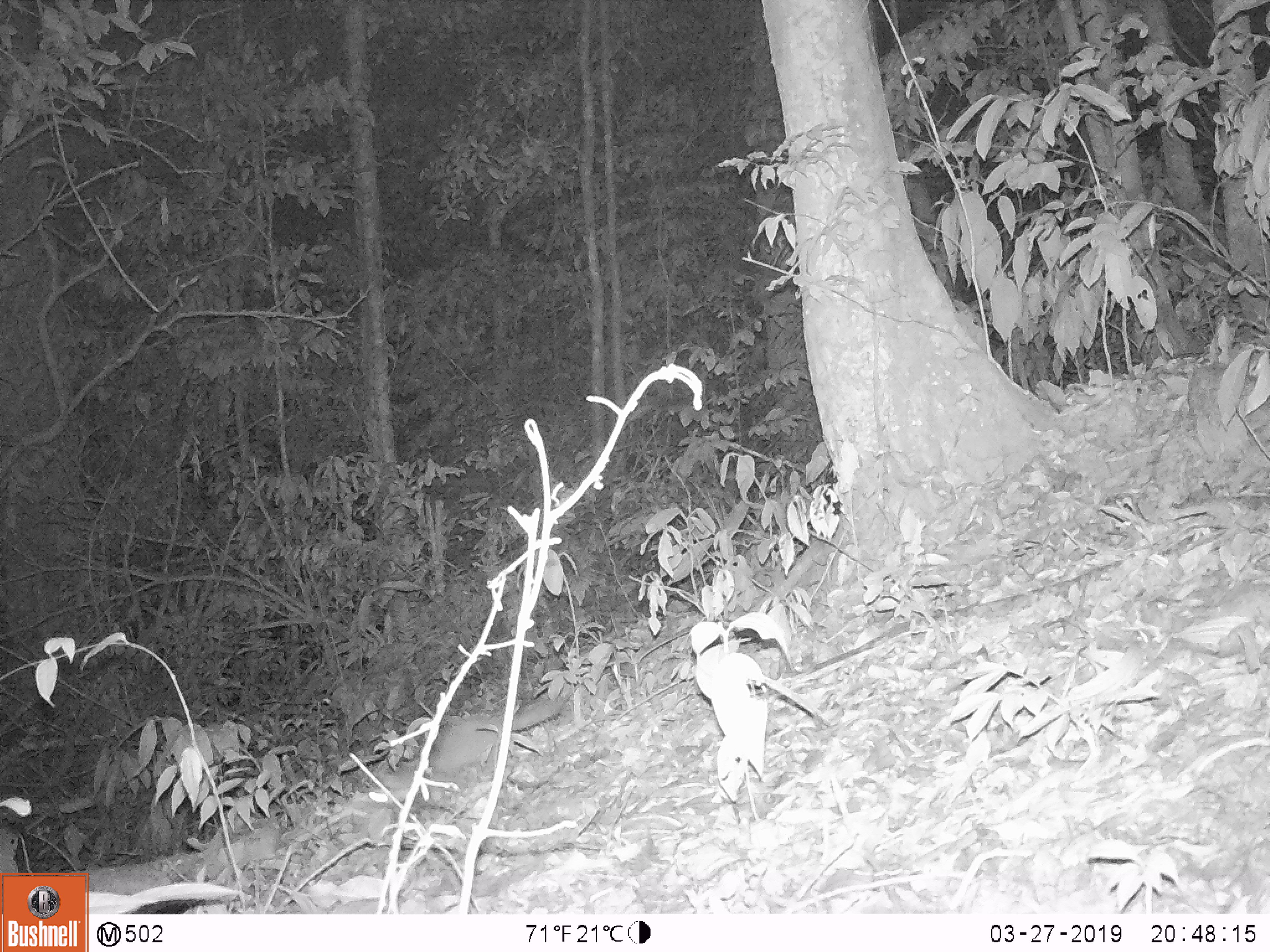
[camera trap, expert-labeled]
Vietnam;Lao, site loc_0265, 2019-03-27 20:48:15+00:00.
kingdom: Animalia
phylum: Chordata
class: Mammalia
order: Carnivora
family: Mustelidae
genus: Melogale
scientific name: Melogale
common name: ferret badger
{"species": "ferret badger (Melogale)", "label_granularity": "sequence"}